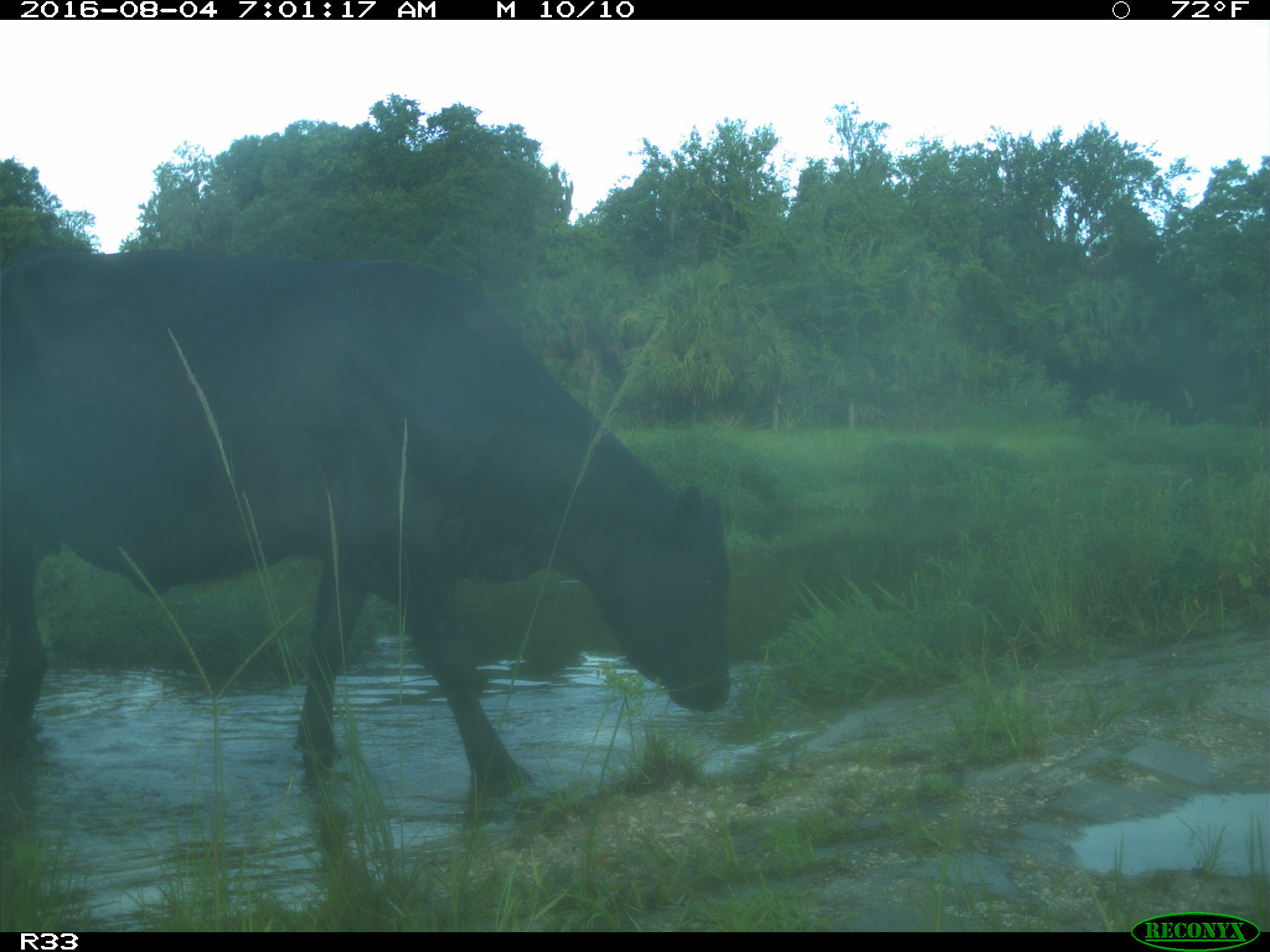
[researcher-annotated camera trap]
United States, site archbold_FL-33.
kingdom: Animalia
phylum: Chordata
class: Mammalia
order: Artiodactyla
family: Bovidae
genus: Bos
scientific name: Bos taurus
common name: domestic cow